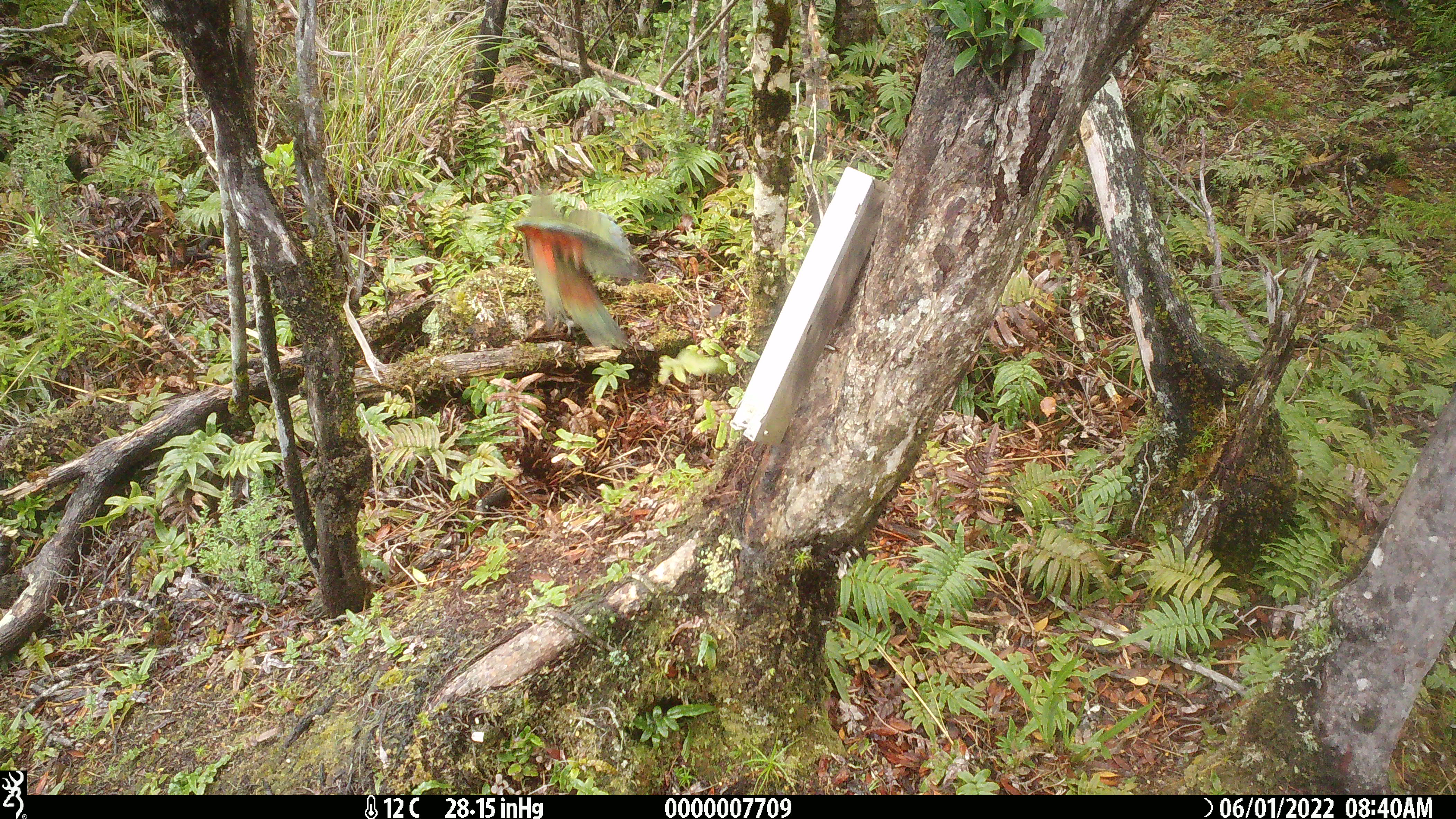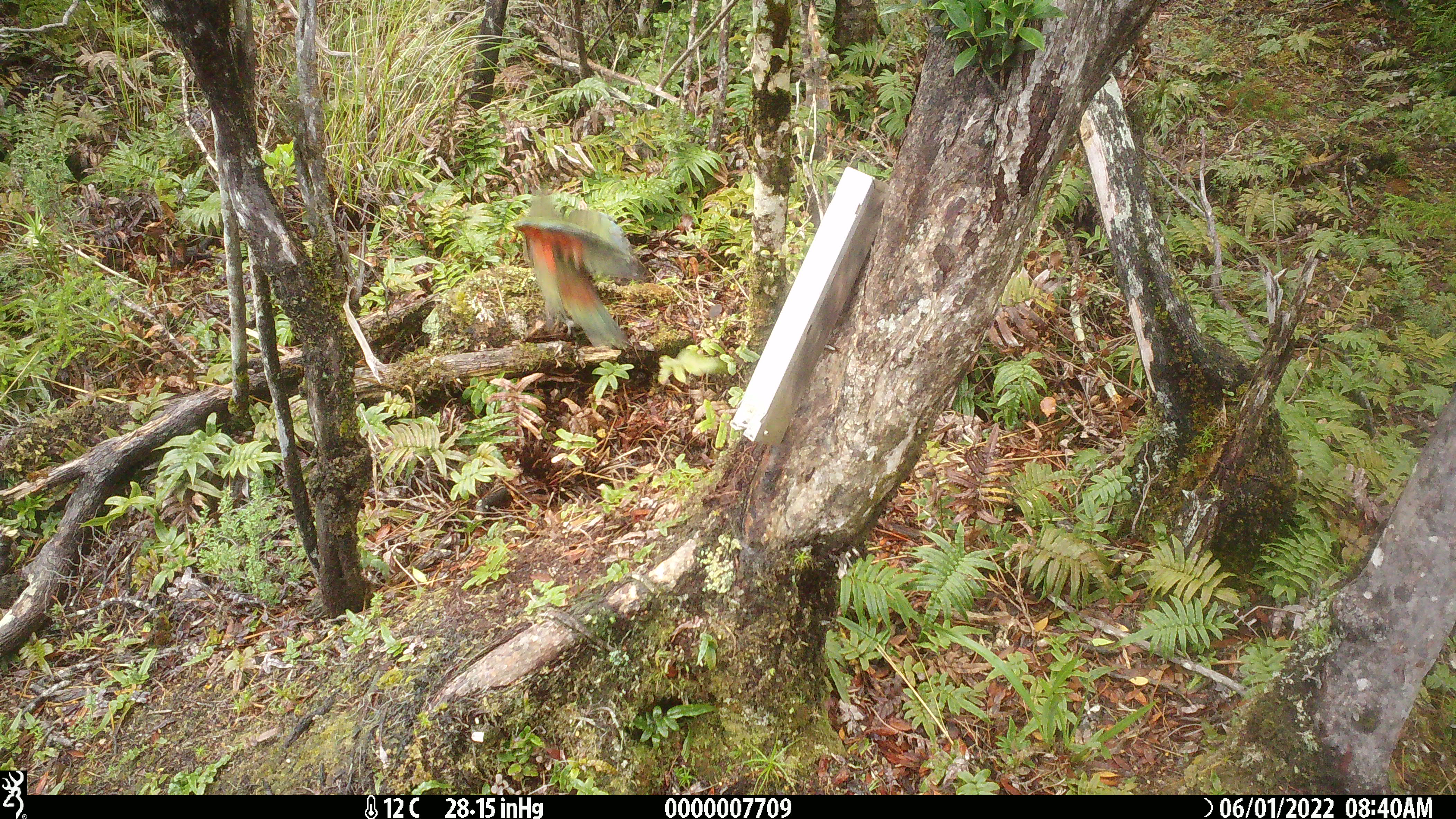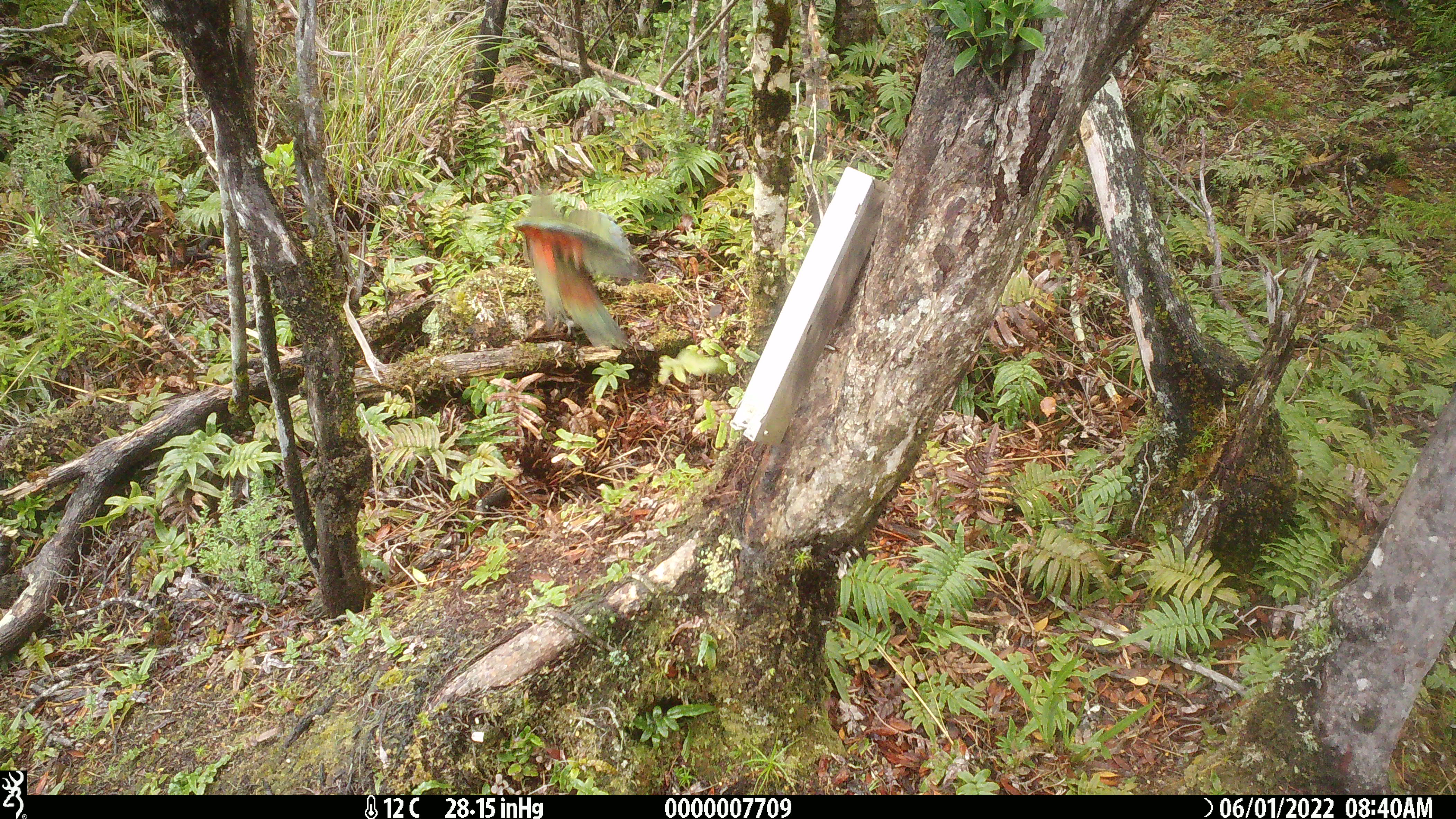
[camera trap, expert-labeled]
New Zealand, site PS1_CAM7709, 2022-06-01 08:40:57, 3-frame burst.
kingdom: Animalia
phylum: Chordata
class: Aves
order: Psittaciformes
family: Strigopidae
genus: Nestor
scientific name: Nestor notabilis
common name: kea